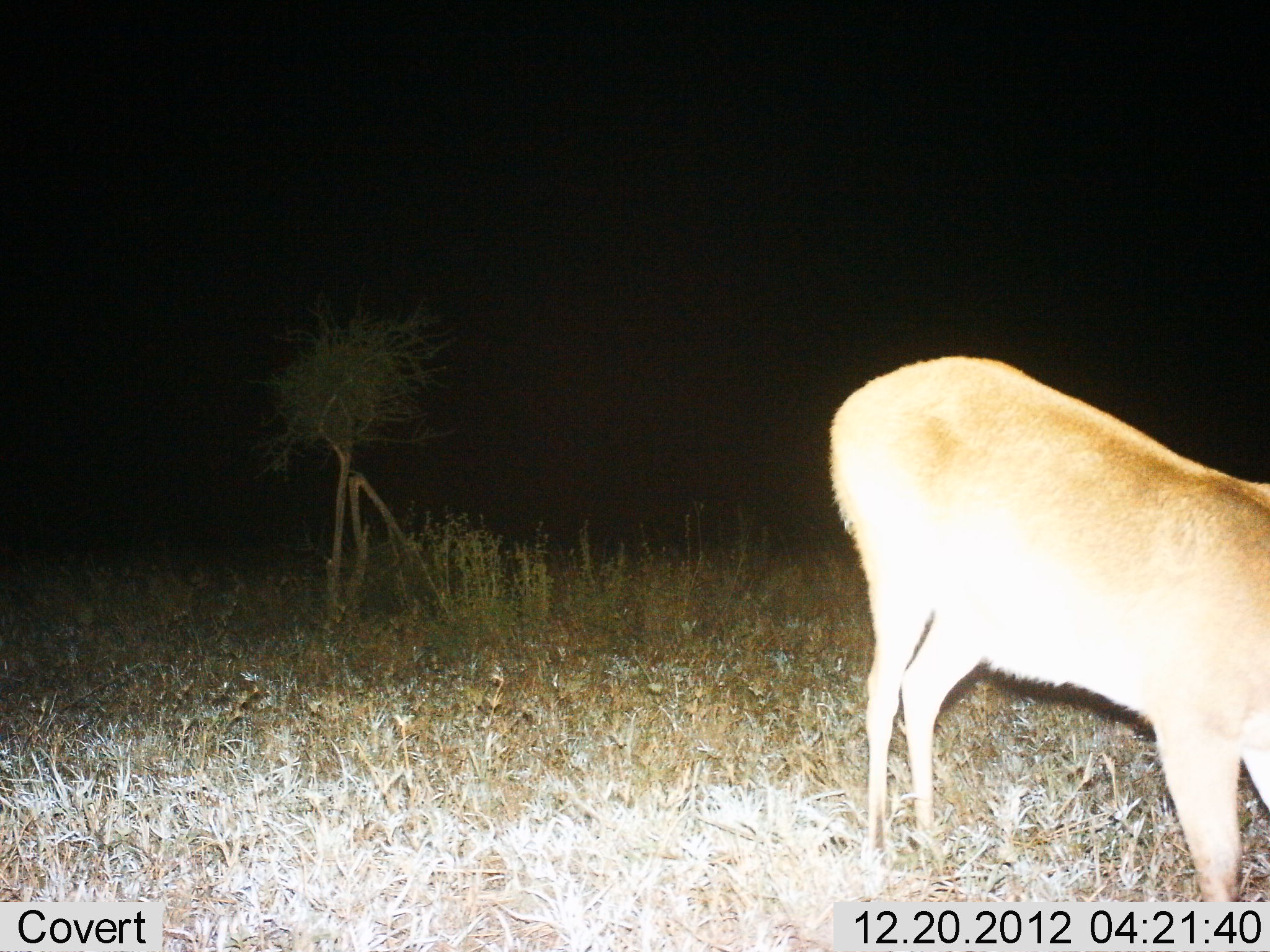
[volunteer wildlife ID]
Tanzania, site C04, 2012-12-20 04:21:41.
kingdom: Animalia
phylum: Chordata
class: Mammalia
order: Artiodactyla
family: Bovidae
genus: Redunca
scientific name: Redunca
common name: reedbuck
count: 1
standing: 59%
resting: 0%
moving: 6%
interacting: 0%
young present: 0%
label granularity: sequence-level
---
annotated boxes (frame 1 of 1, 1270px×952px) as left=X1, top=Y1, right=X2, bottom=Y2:
animal: left=824, top=352, right=1270, bottom=902